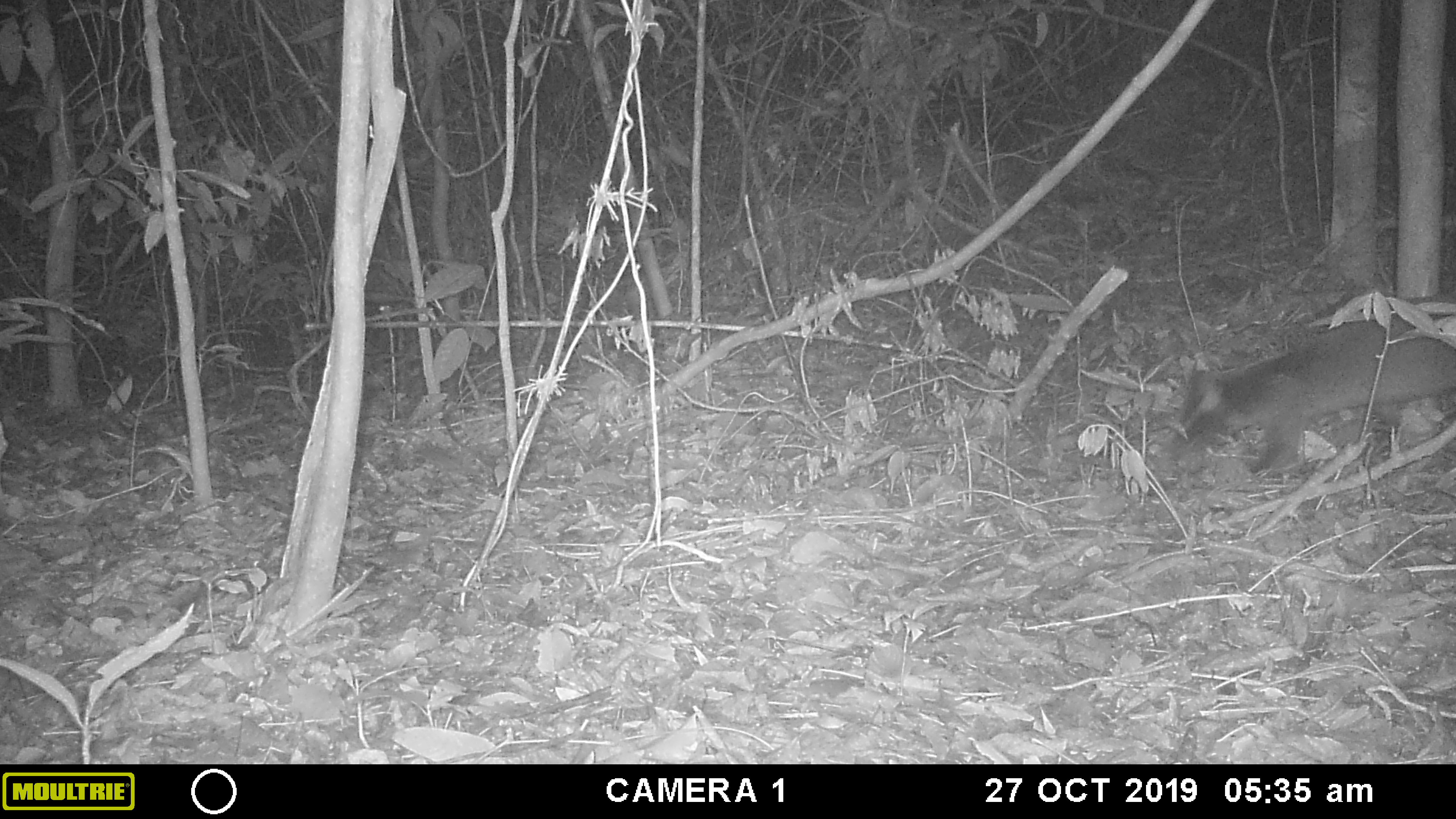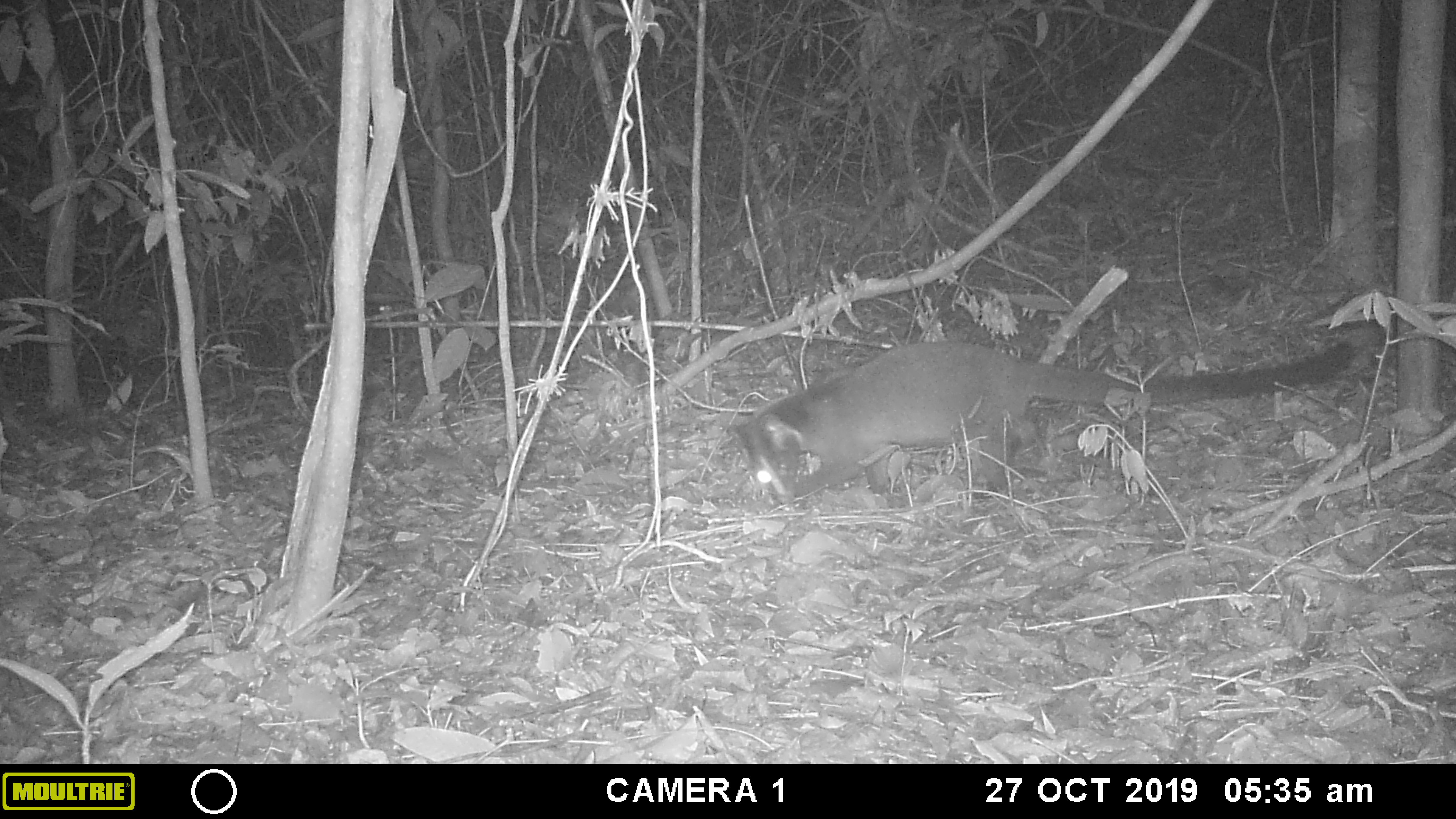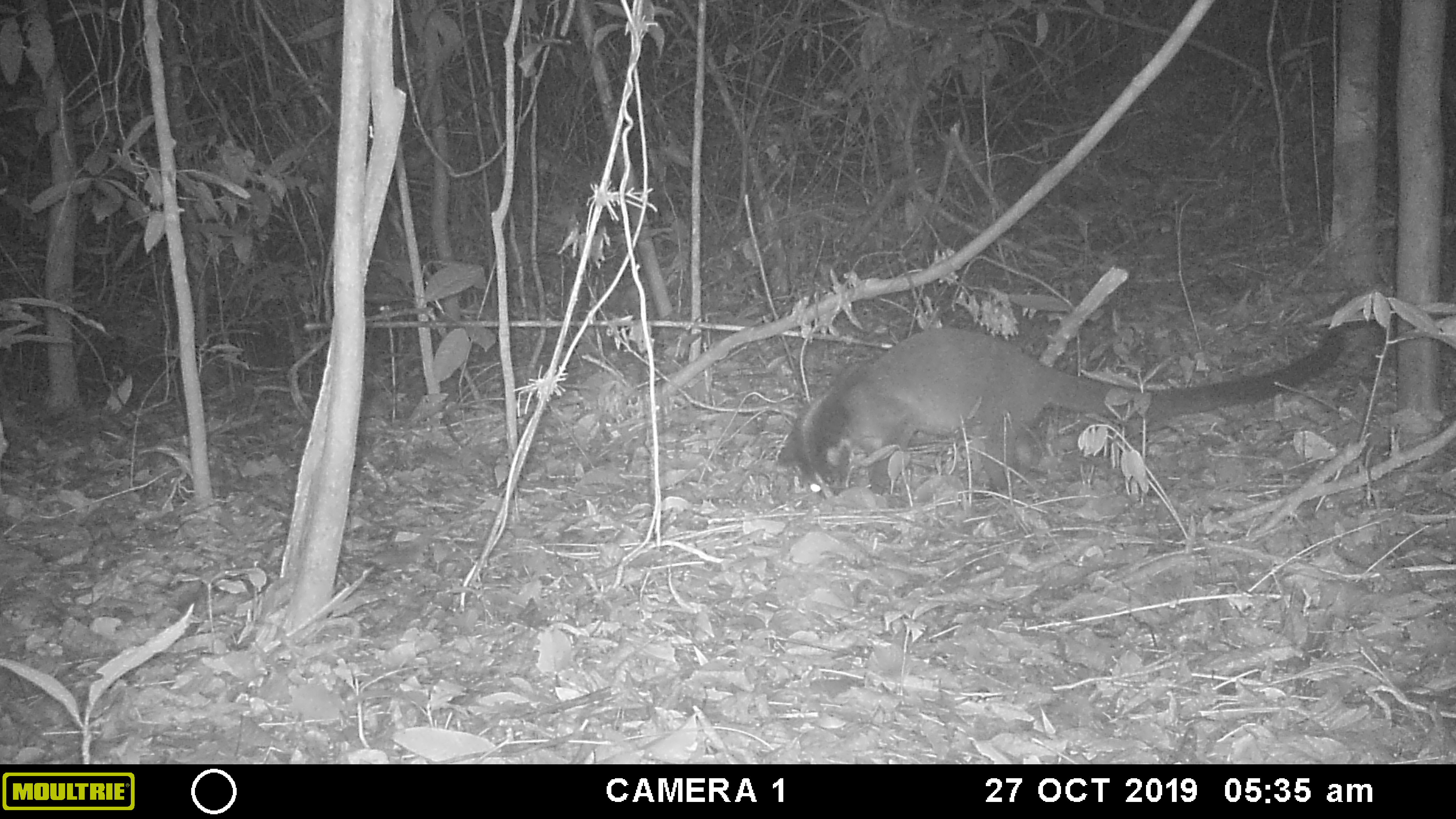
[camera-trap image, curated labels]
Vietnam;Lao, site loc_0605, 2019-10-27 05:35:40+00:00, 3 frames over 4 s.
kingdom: Animalia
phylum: Chordata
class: Mammalia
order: Carnivora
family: Viverridae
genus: Paguma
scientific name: Paguma larvata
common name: masked palm civet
Masked palm civet (Paguma larvata). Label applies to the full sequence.